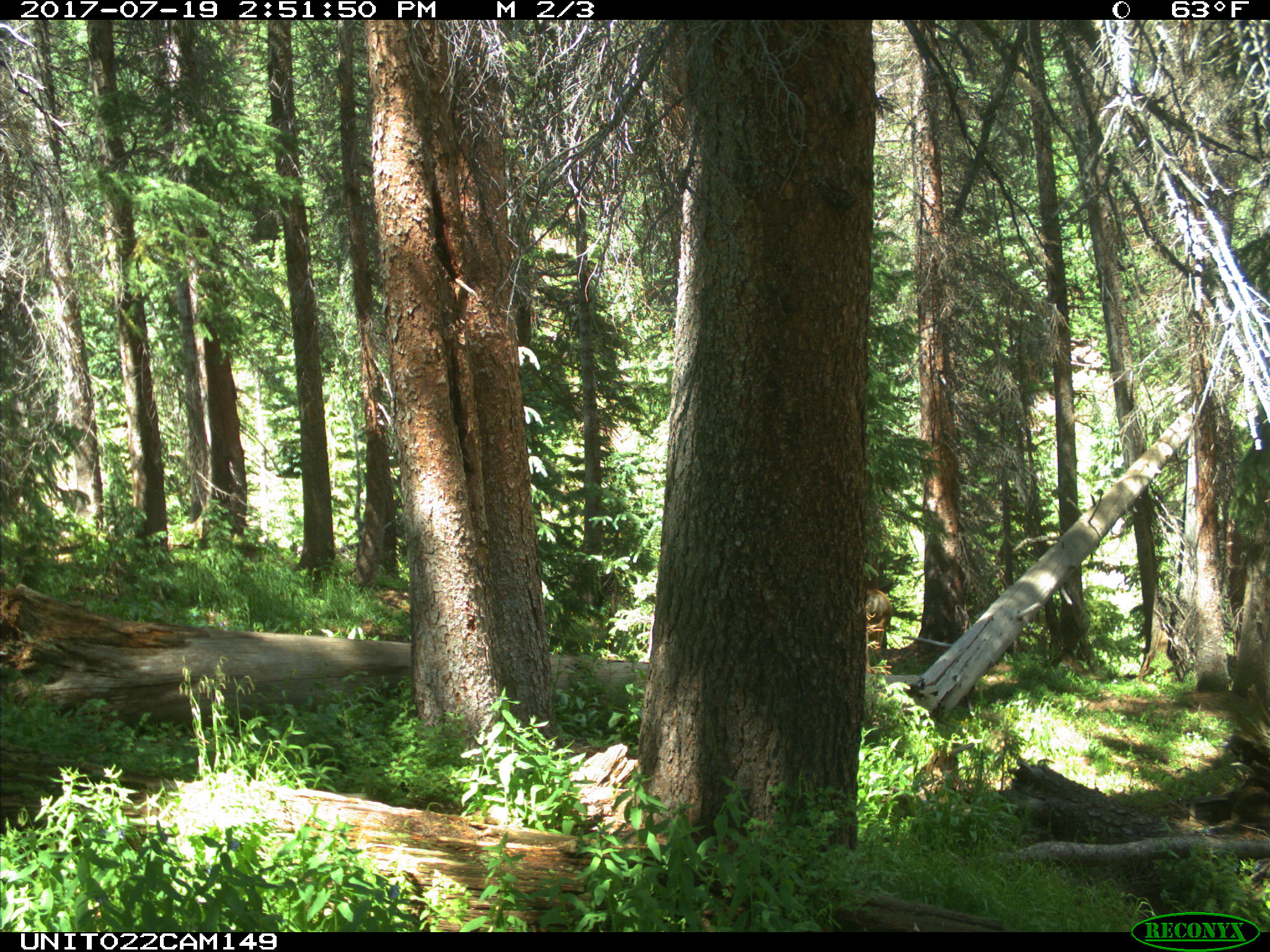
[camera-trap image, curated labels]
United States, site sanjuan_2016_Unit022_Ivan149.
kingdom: Animalia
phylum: Chordata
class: Mammalia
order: Artiodactyla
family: Cervidae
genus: Cervus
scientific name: Cervus elaphus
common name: red deer